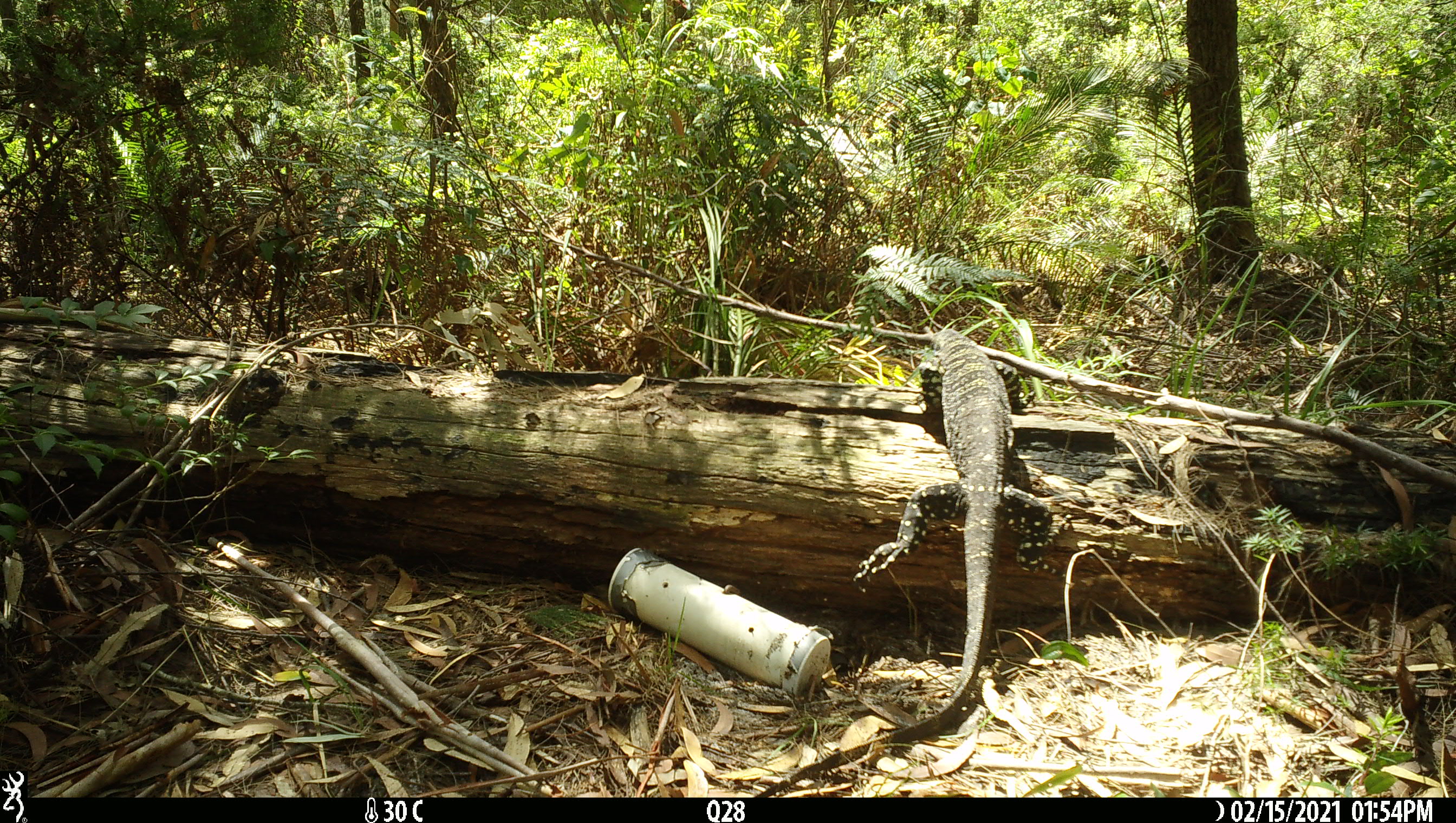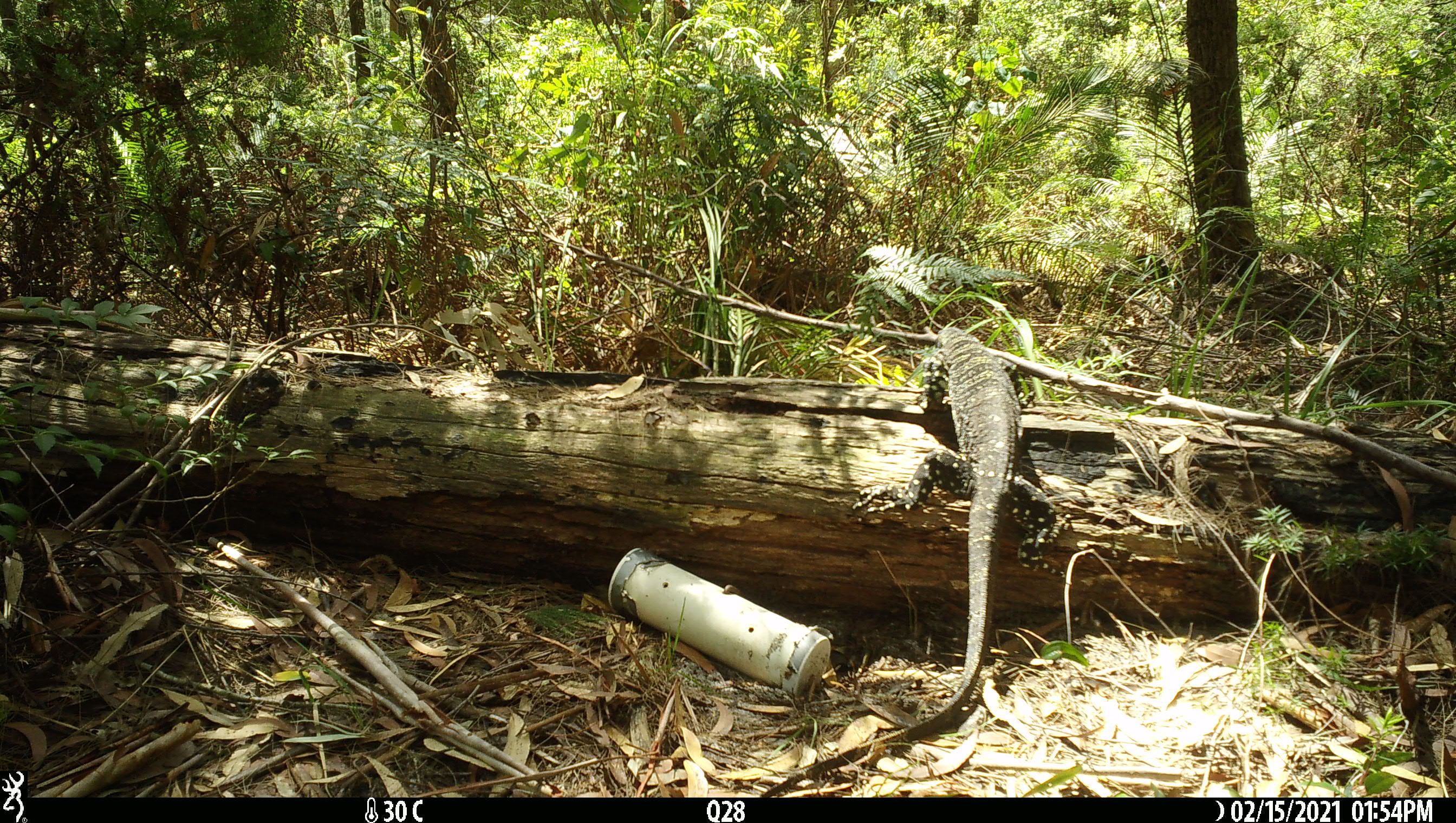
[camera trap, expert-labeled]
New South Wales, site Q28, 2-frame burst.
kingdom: Animalia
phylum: Chordata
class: Reptilia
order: Squamata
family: Varanidae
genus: Varanus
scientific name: Varanus varius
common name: lace monitor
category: goanna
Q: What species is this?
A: Goanna (lace monitor) (Varanus varius).